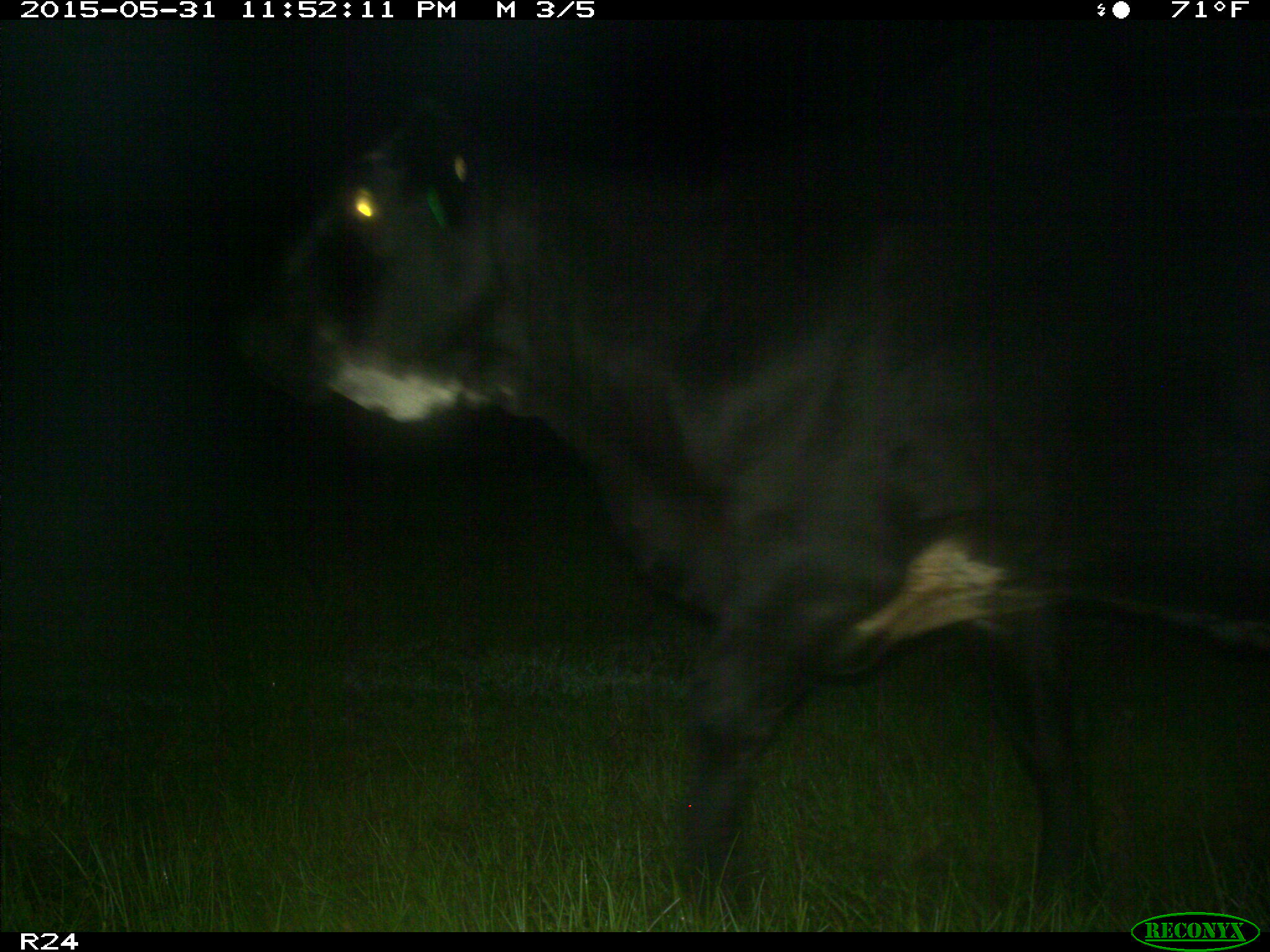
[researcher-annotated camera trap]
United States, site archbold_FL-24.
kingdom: Animalia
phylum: Chordata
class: Mammalia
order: Artiodactyla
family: Bovidae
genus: Bos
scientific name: Bos taurus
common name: domestic cow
Bos taurus (domestic cow).